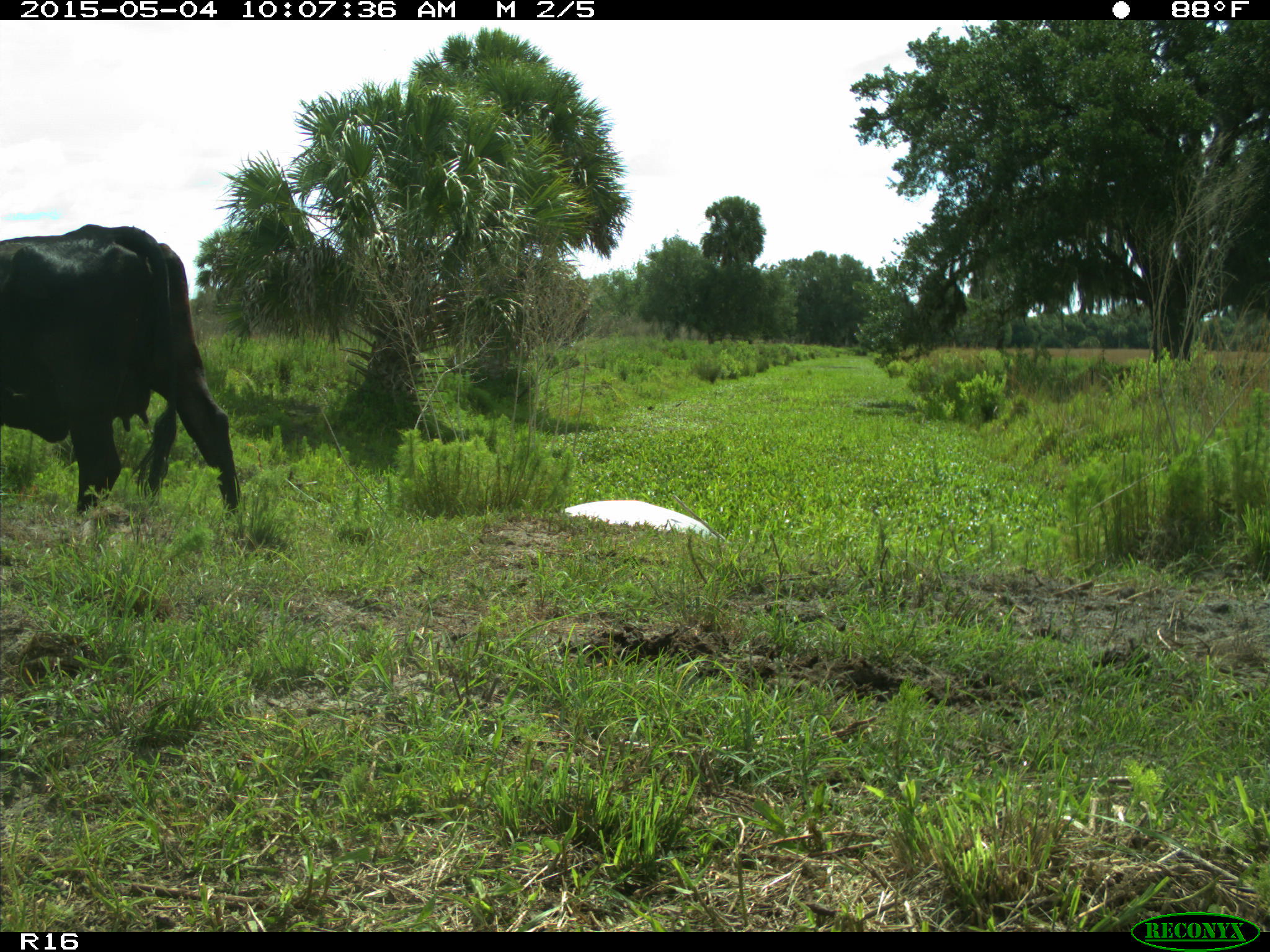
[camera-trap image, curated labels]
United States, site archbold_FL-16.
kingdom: Animalia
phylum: Chordata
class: Mammalia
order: Artiodactyla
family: Bovidae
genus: Bos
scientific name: Bos taurus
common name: domestic cow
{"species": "Bos taurus (domestic cow)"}